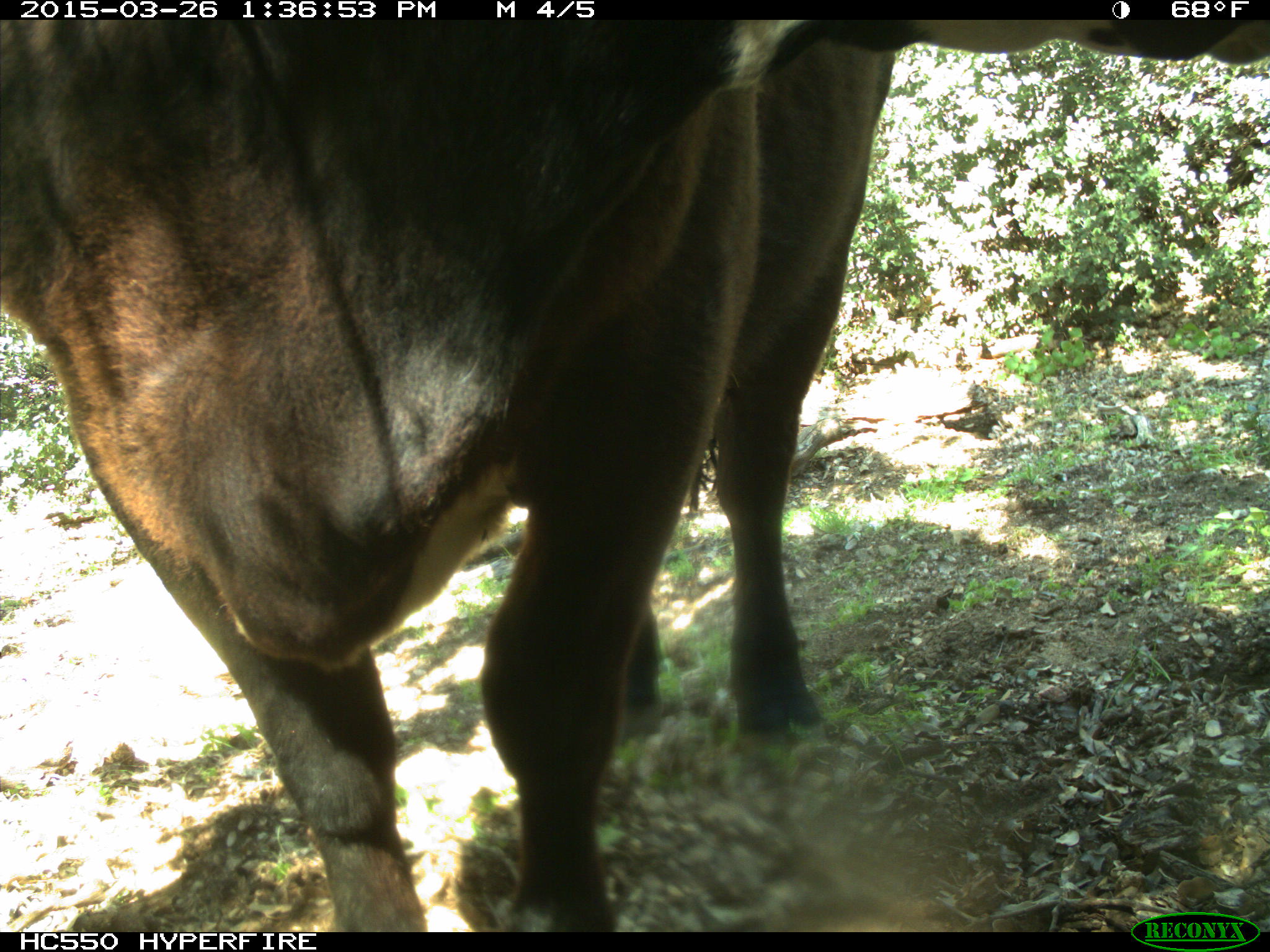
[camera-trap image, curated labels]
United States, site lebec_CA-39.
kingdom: Animalia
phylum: Chordata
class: Mammalia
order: Artiodactyla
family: Bovidae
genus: Bos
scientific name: Bos taurus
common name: domestic cow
Bos taurus (domestic cow).